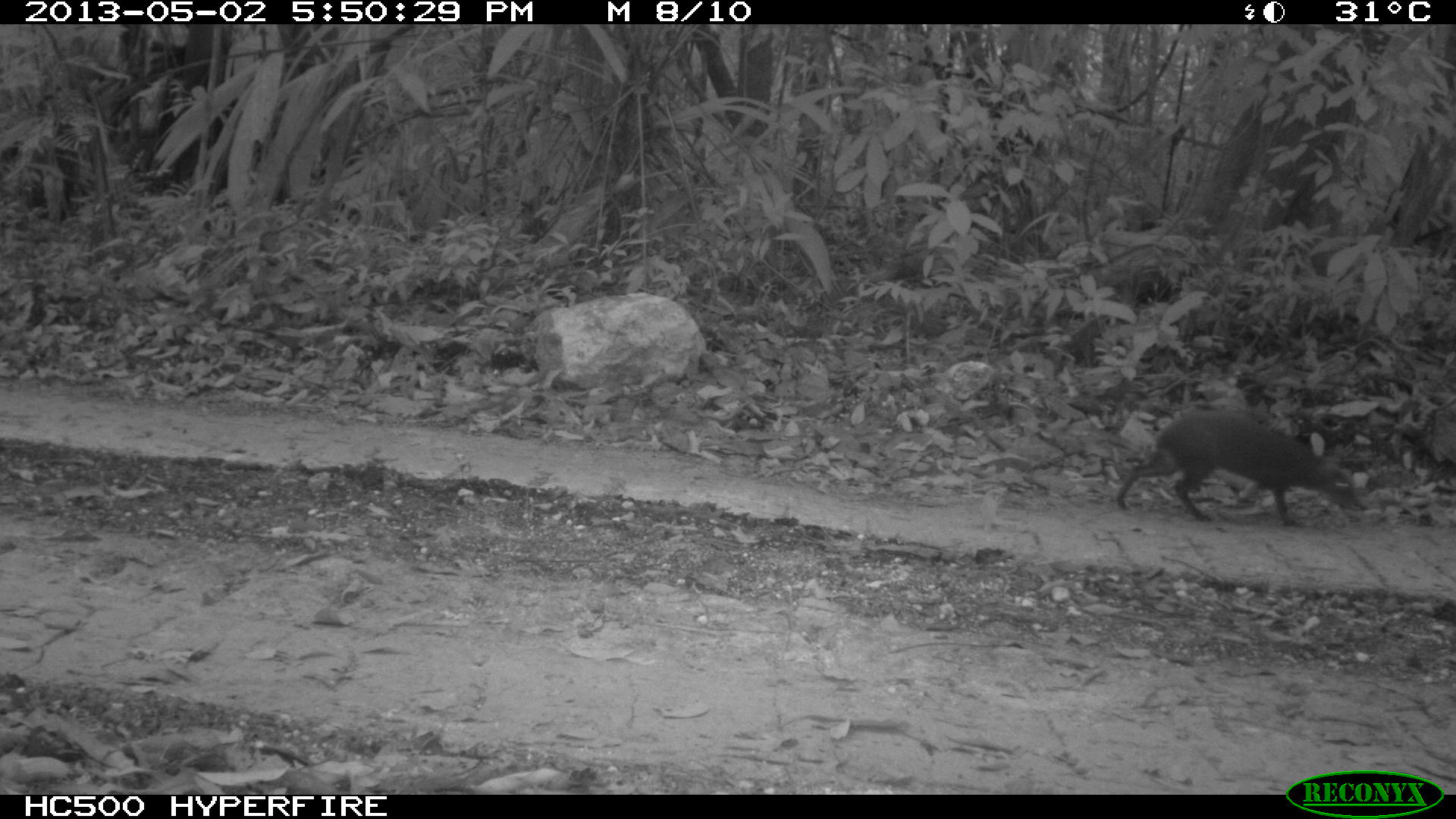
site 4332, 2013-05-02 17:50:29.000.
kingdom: Animalia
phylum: Chordata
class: Mammalia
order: Rodentia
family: Dasyproctidae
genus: Dasyprocta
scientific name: Dasyprocta punctata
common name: central american agouti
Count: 1.